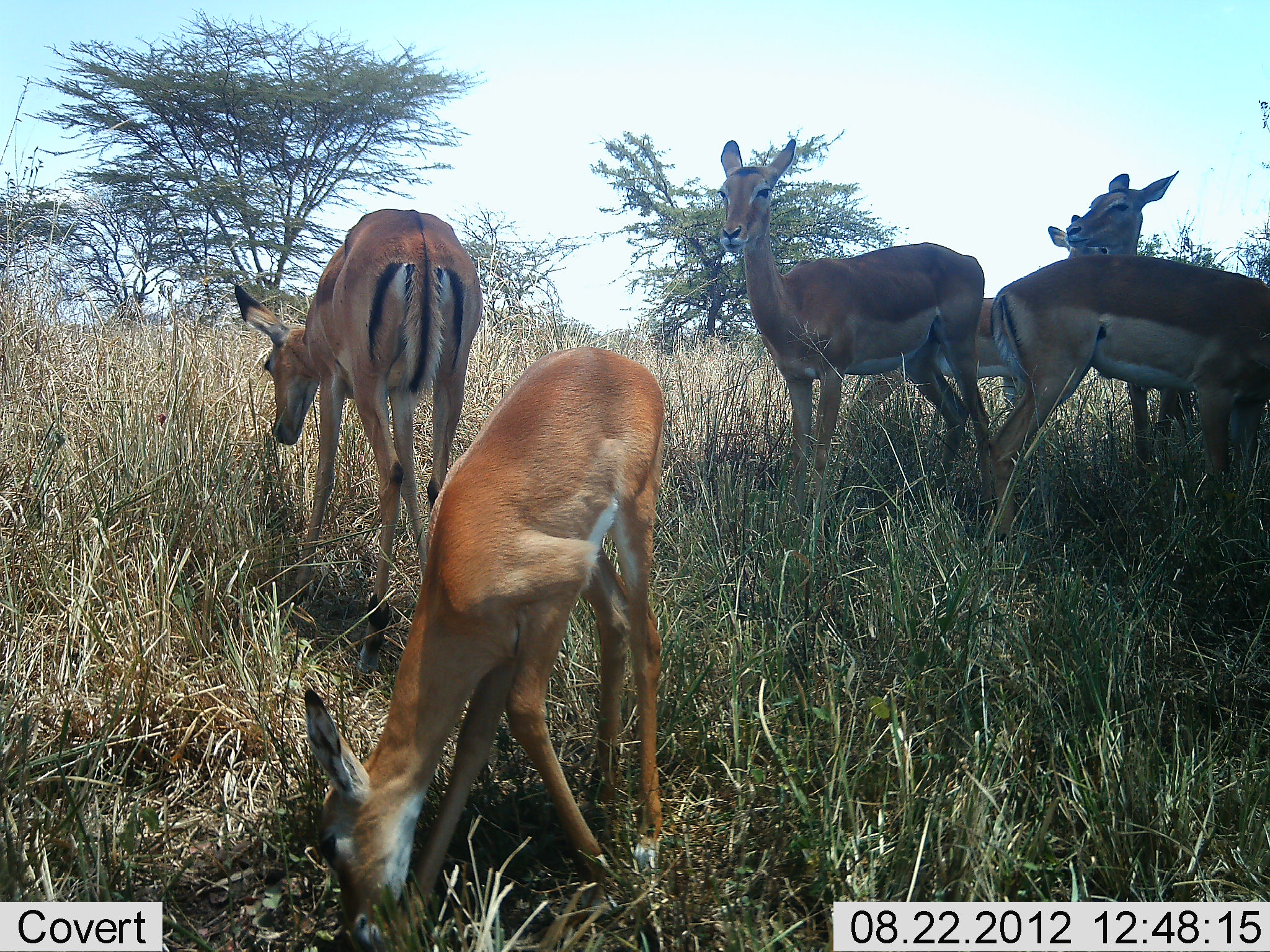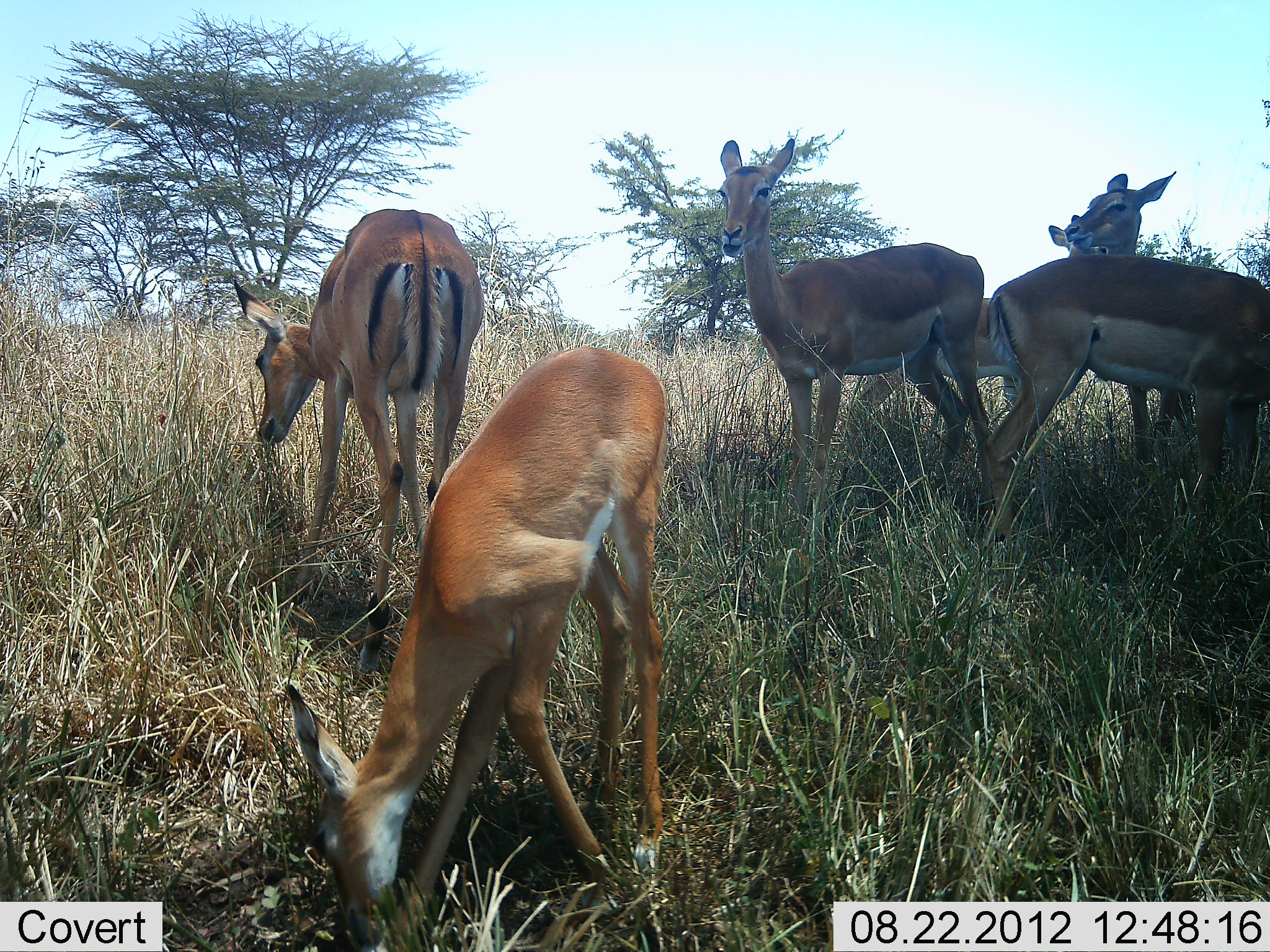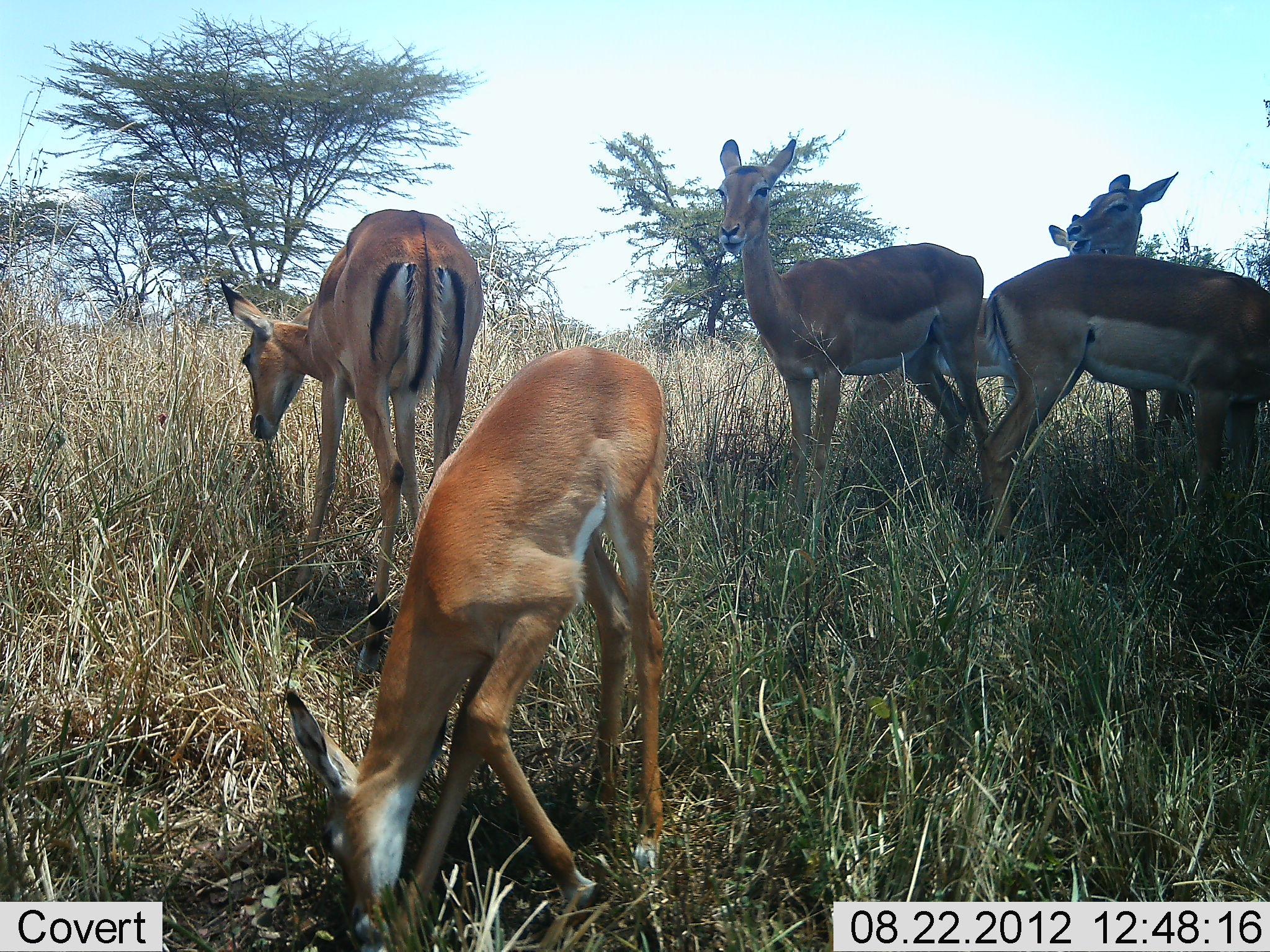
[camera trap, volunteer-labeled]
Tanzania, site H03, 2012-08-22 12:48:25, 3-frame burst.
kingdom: Animalia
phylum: Chordata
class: Mammalia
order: Artiodactyla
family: Bovidae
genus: Aepyceros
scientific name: Aepyceros melampus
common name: impala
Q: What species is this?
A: Impala (Aepyceros melampus).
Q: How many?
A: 6.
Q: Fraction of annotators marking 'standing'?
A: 70%.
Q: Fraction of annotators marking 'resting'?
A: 0%.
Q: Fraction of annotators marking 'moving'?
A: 0%.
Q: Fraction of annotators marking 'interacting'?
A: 0%.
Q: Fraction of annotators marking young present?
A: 30%.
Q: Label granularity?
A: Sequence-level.